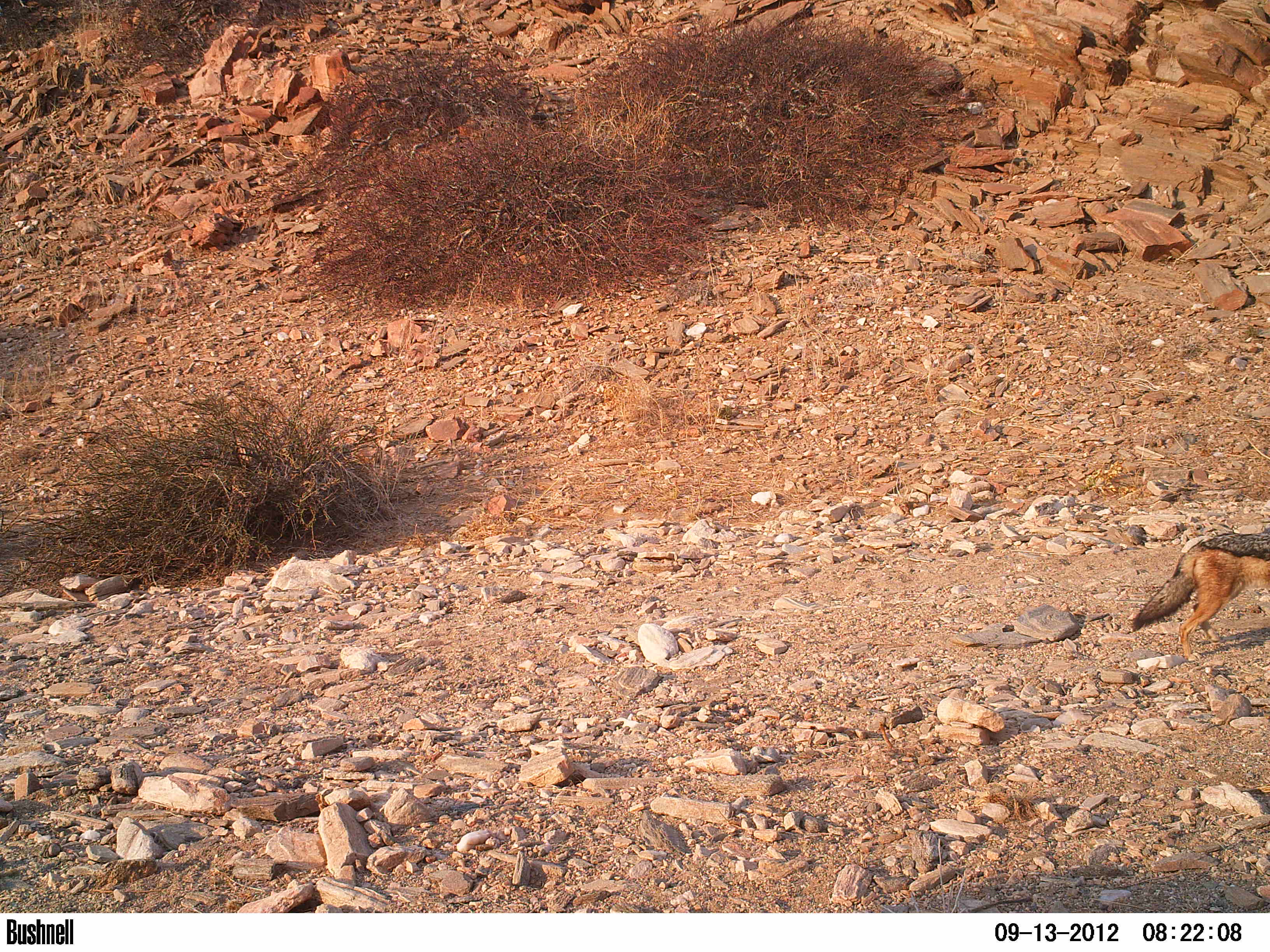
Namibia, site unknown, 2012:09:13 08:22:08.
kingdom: Animalia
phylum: Chordata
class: Mammalia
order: Carnivora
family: Canidae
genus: Lupulella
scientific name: Lupulella mesomelas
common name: black-backed jackal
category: canis mesomelas